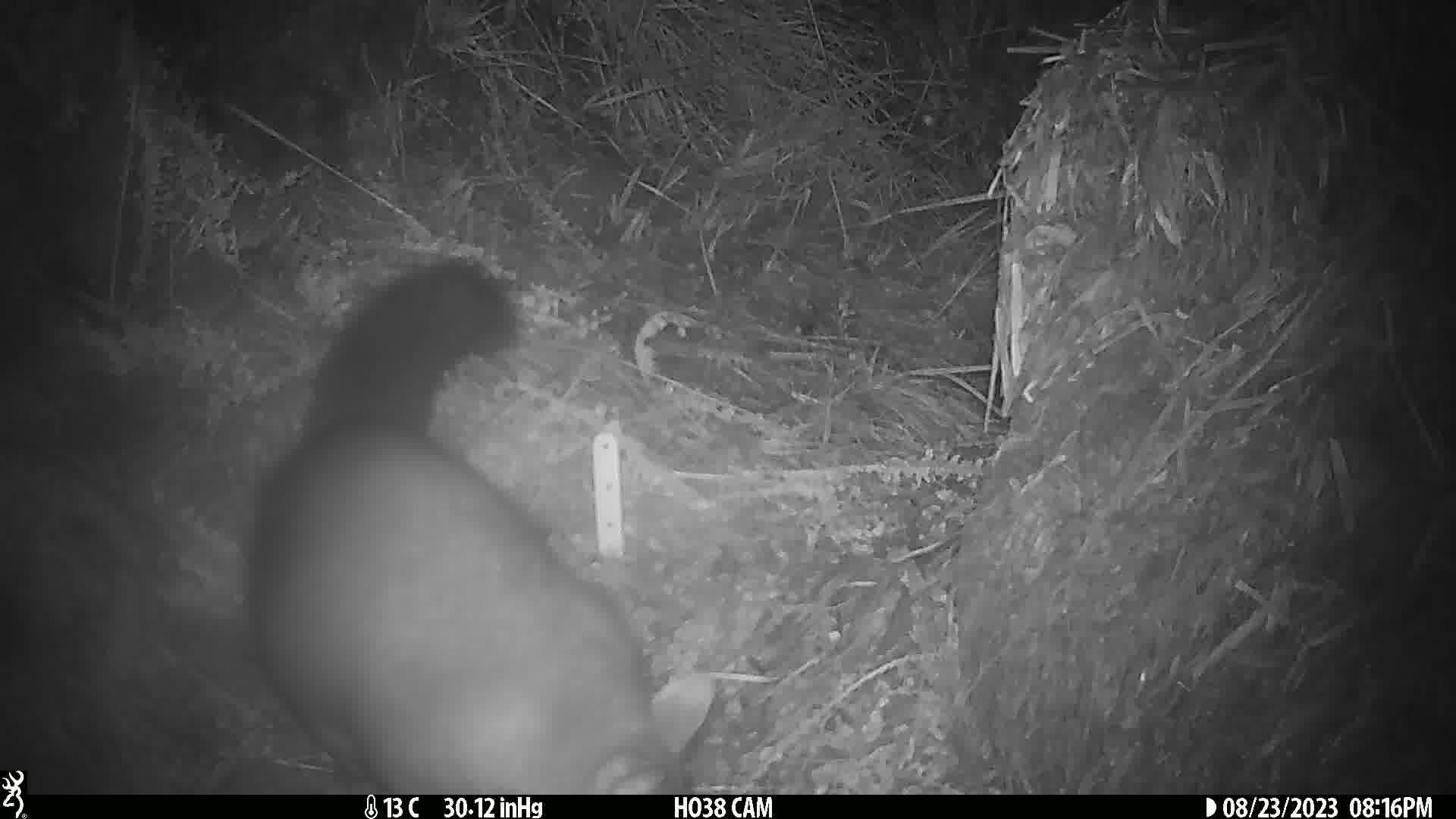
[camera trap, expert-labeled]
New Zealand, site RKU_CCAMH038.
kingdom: Animalia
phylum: Chordata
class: Mammalia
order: Diprotodontia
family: Phalangeridae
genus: Trichosurus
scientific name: Trichosurus vulpecula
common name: common brushtail possum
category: possum